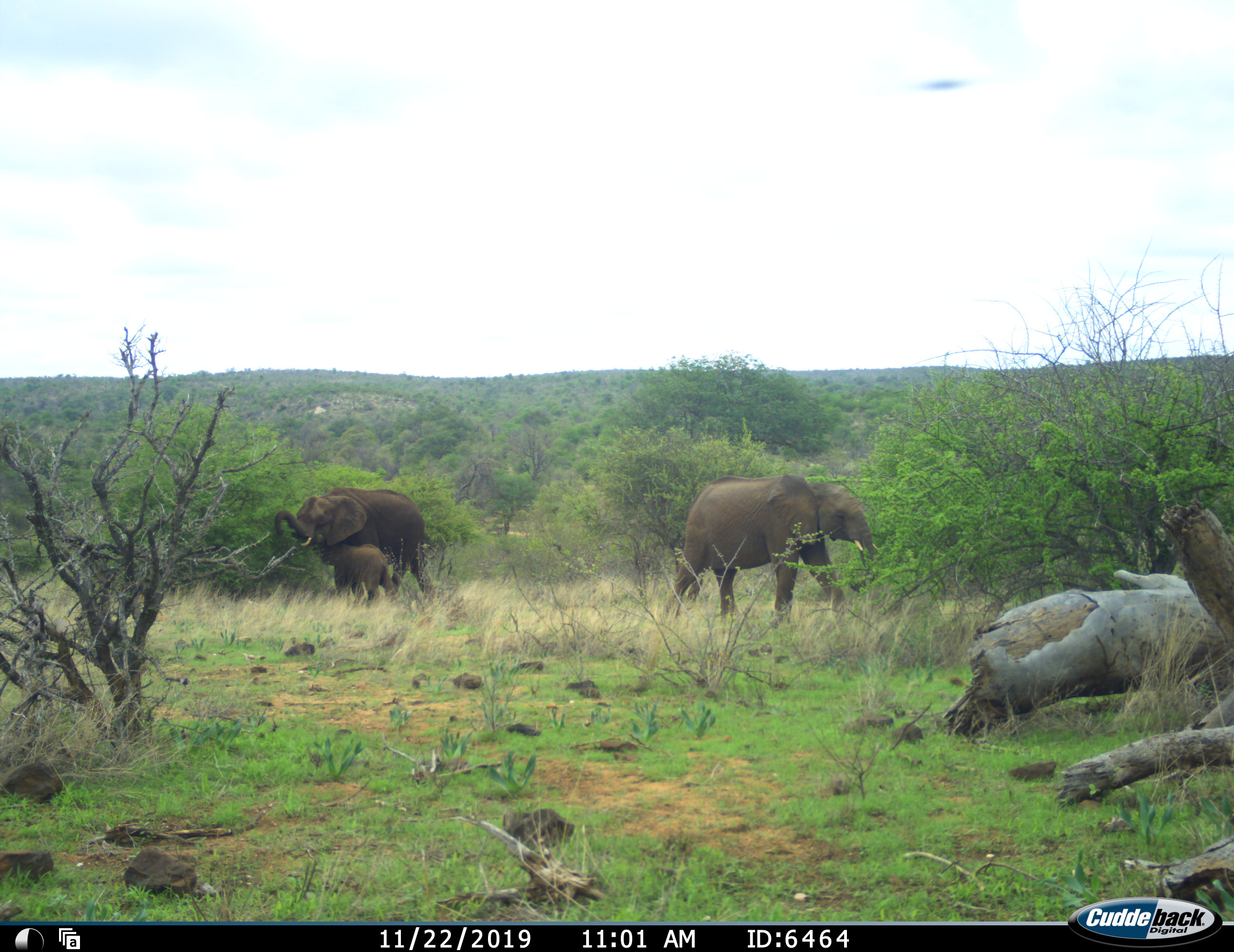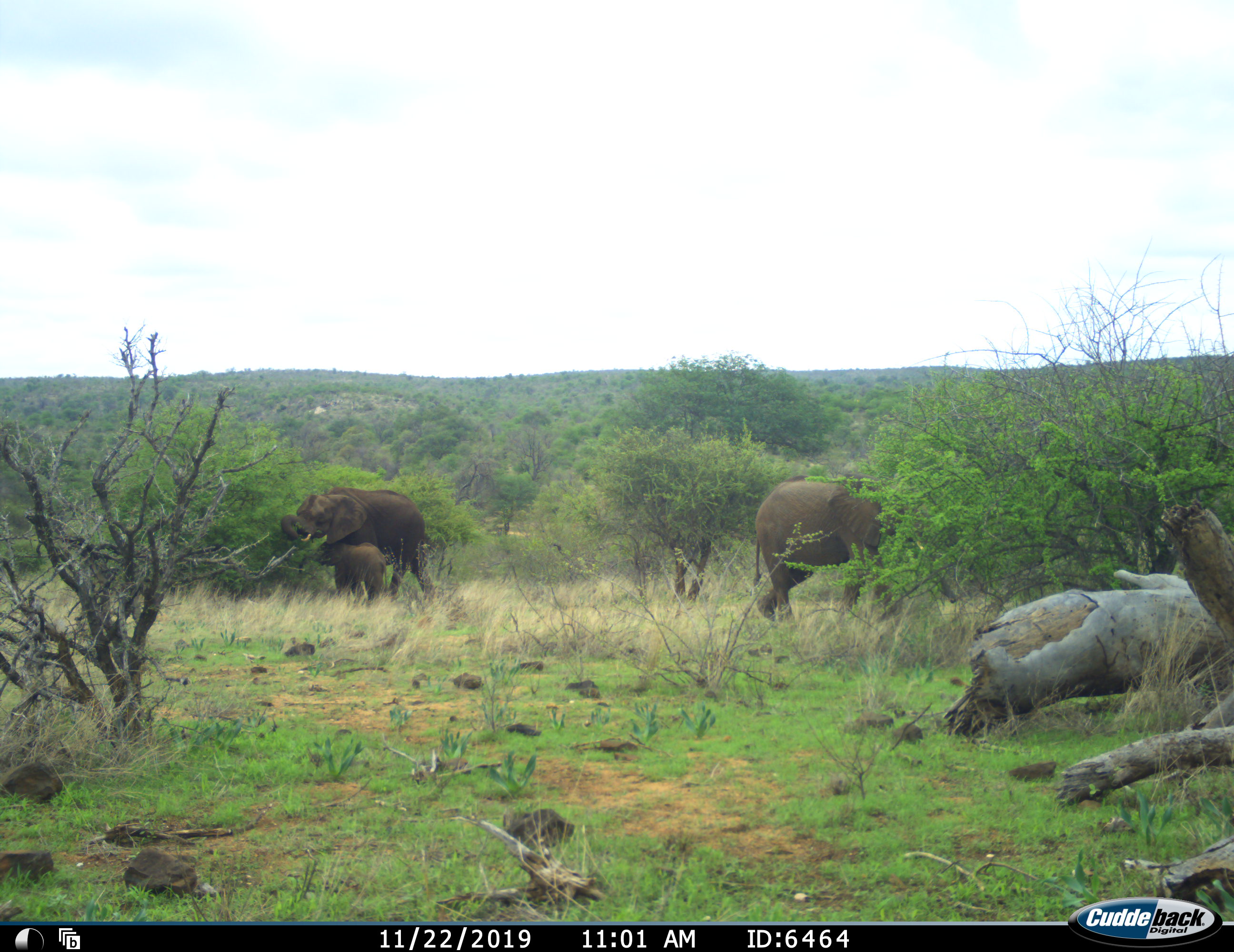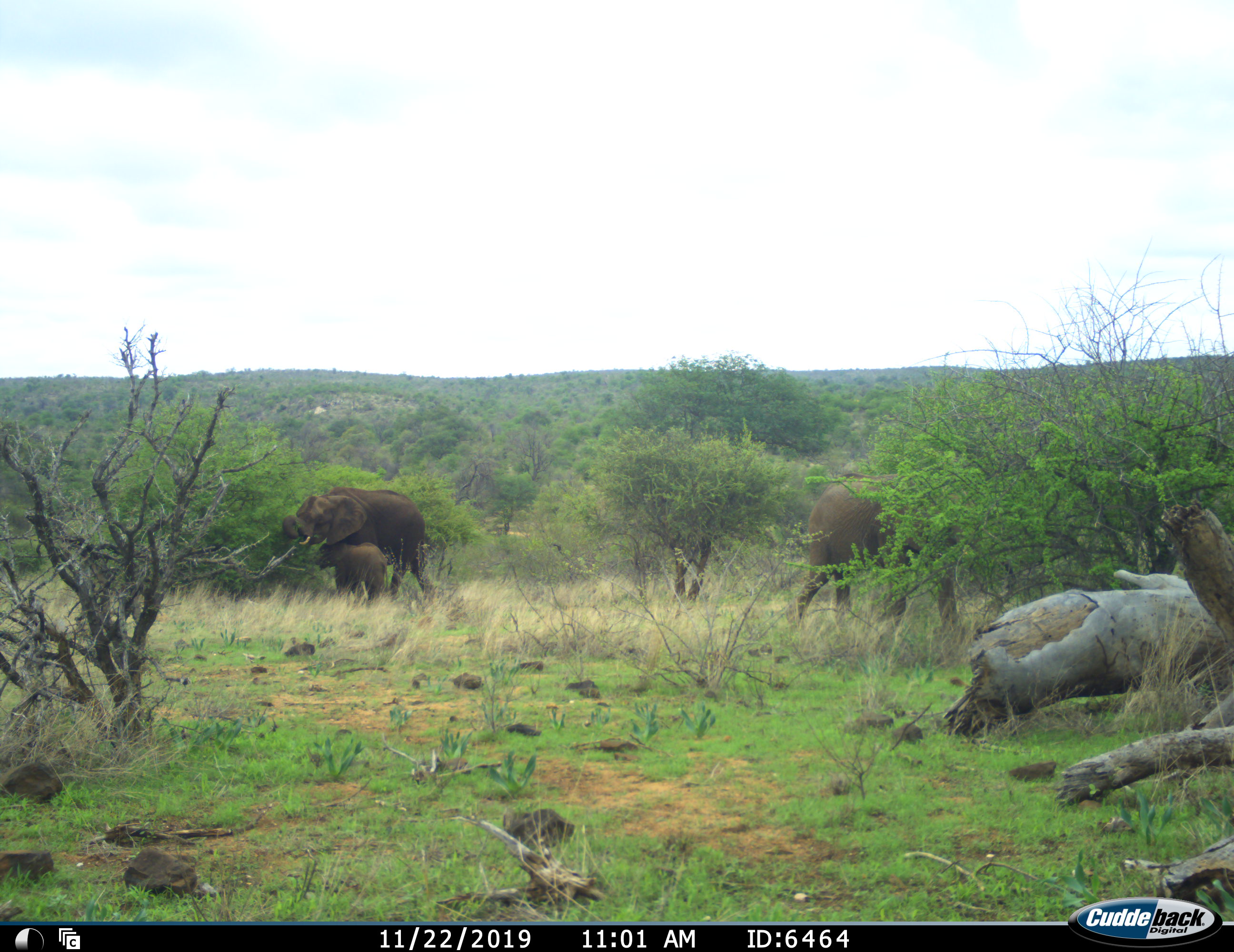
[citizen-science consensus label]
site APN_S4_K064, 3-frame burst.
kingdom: Animalia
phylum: Chordata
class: Mammalia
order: Proboscidea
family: Elephantidae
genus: Loxodonta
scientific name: Loxodonta africana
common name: african bush elephant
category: elephant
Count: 3.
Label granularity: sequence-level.